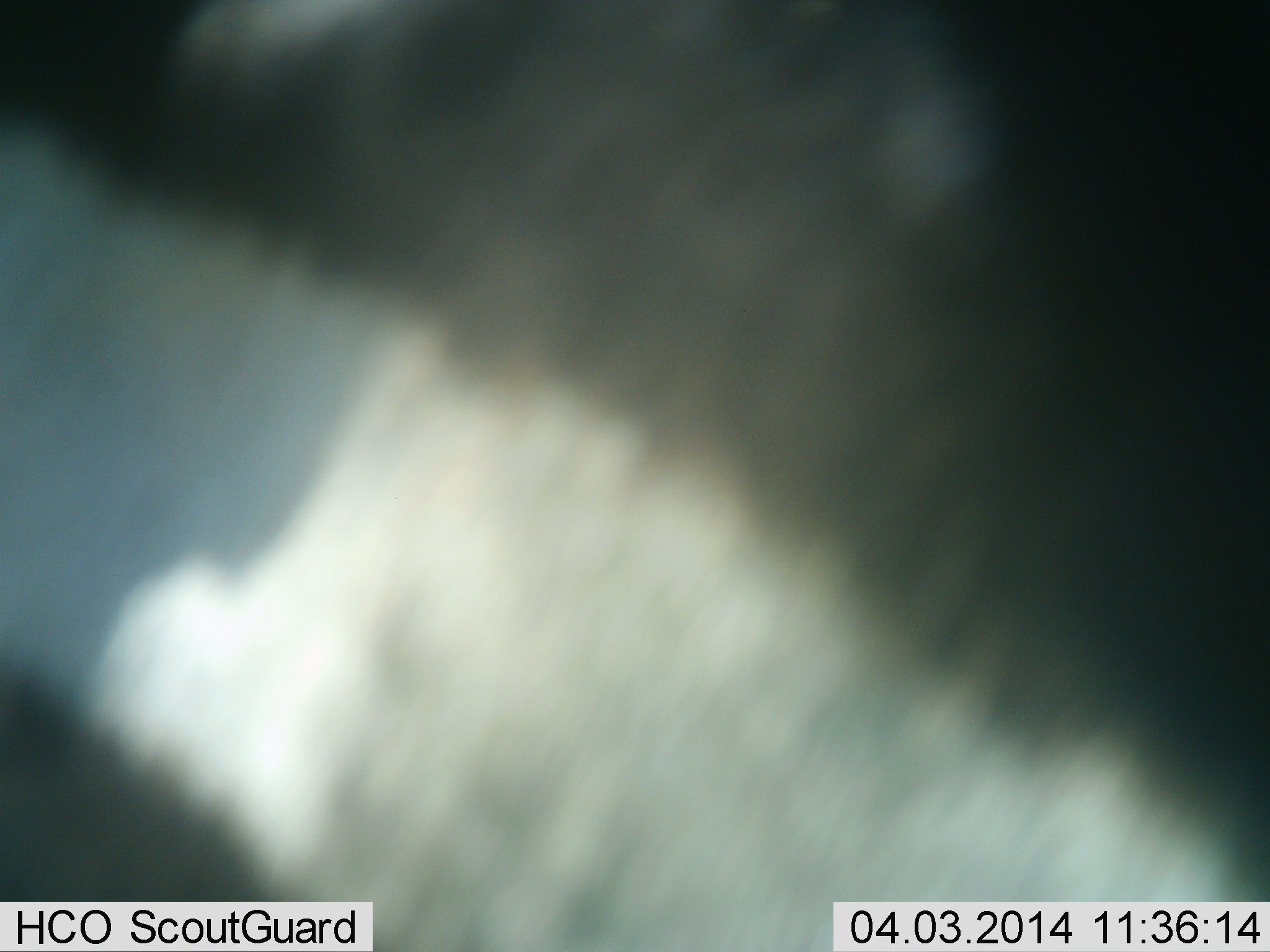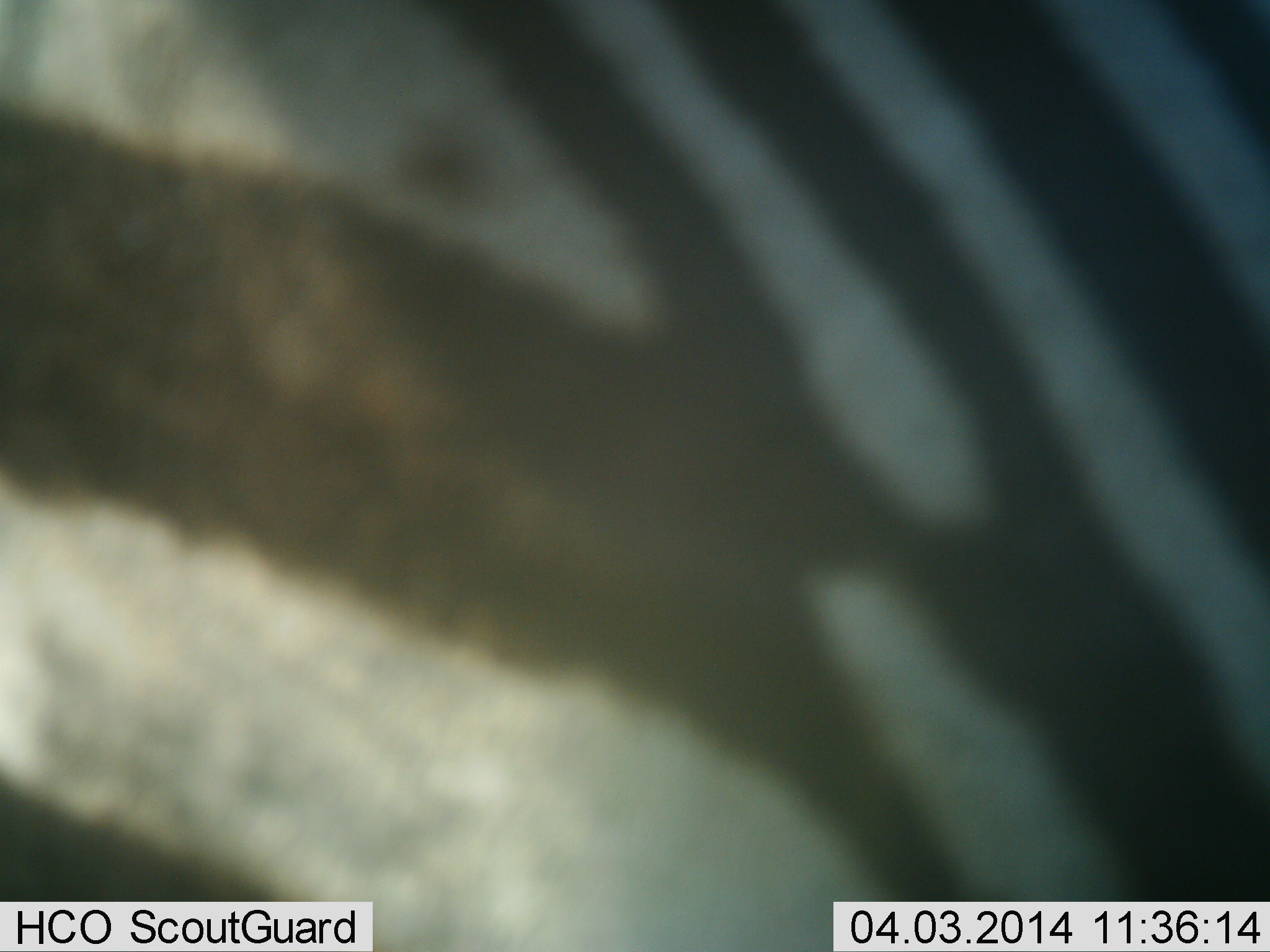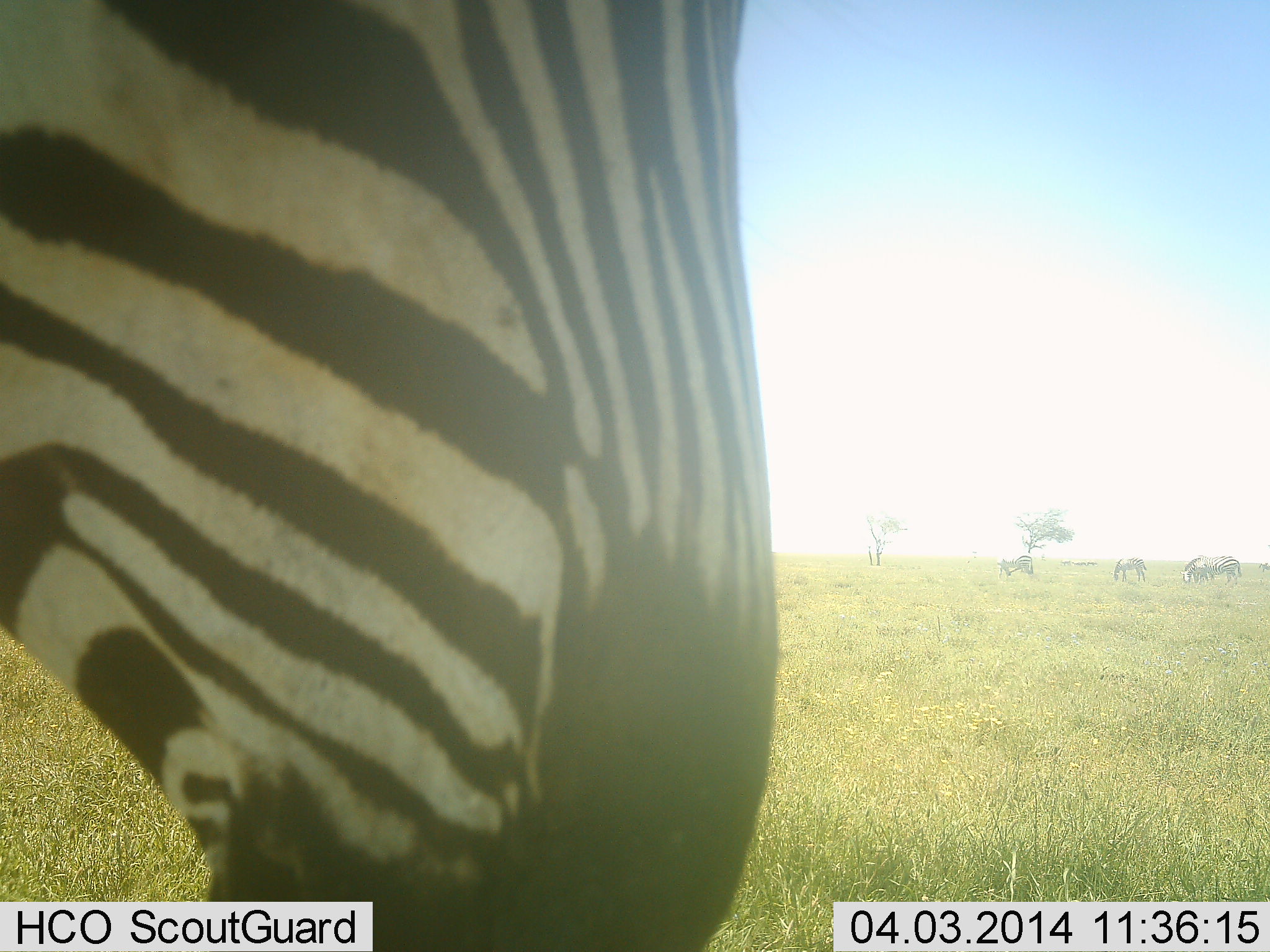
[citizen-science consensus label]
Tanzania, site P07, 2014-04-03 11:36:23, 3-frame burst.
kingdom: Animalia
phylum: Chordata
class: Mammalia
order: Perissodactyla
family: Equidae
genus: Equus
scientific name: Equus quagga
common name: plains zebra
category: zebra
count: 1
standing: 62%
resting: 0%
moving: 36%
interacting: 6%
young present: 0%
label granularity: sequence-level